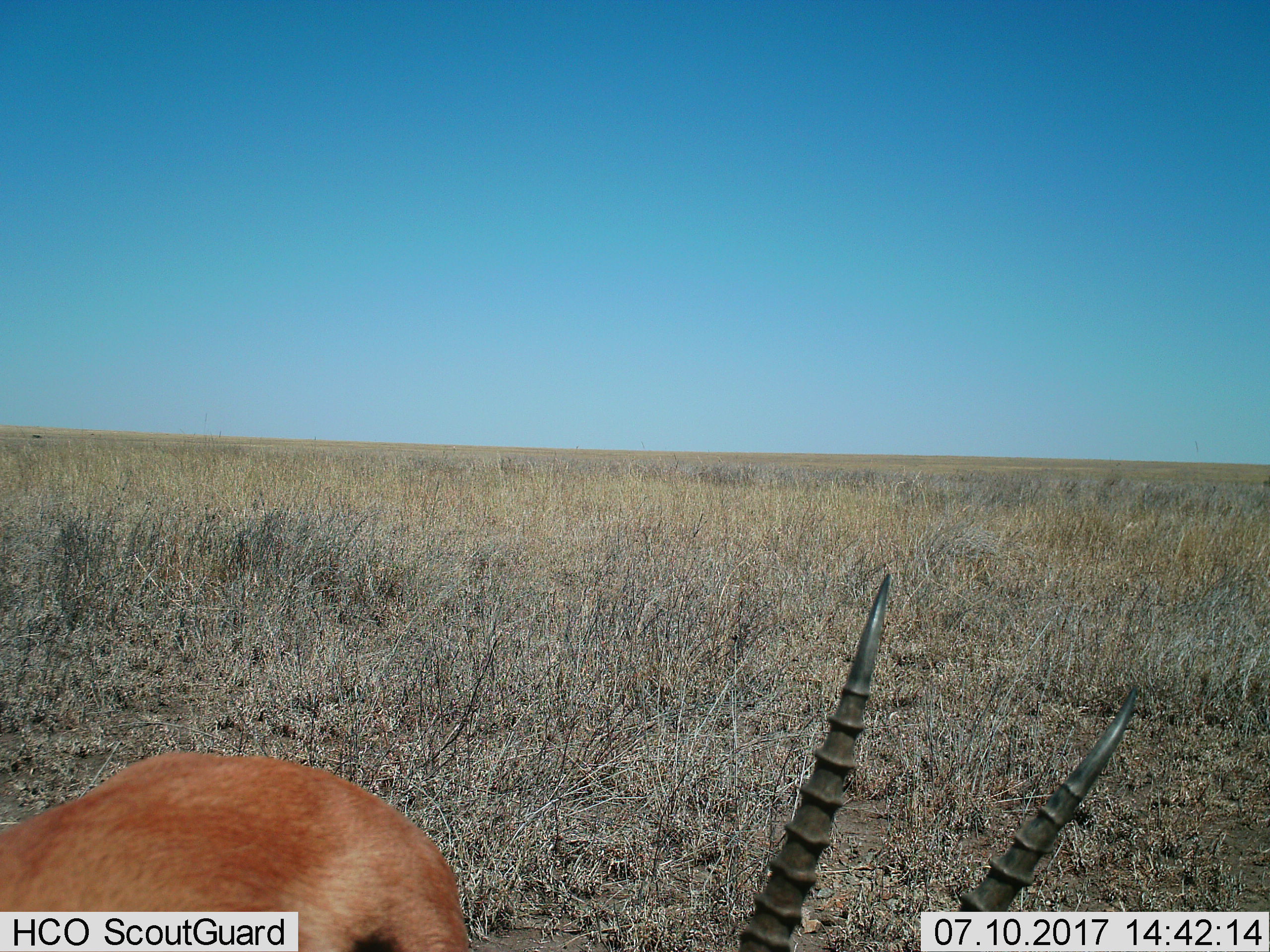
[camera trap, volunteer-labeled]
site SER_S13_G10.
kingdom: Animalia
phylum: Chordata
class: Mammalia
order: Artiodactyla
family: Bovidae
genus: Eudorcas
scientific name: Eudorcas thomsonii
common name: thomson's gazelle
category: gazellethomsons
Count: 1.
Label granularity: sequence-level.